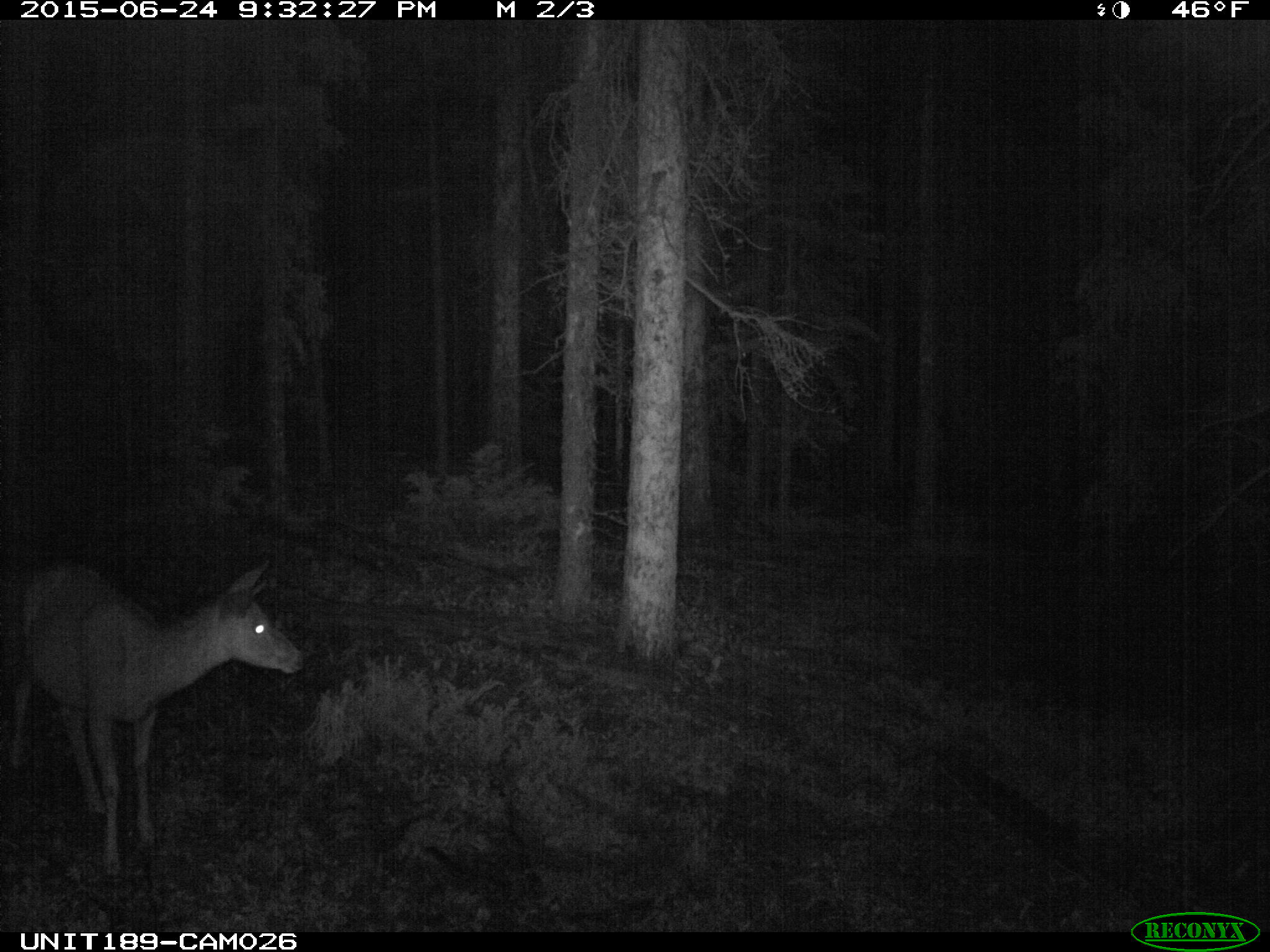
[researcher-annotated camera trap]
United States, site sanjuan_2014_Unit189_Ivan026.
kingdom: Animalia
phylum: Chordata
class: Mammalia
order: Artiodactyla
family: Cervidae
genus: Odocoileus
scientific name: Odocoileus hemionus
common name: mule deer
Odocoileus hemionus (mule deer).